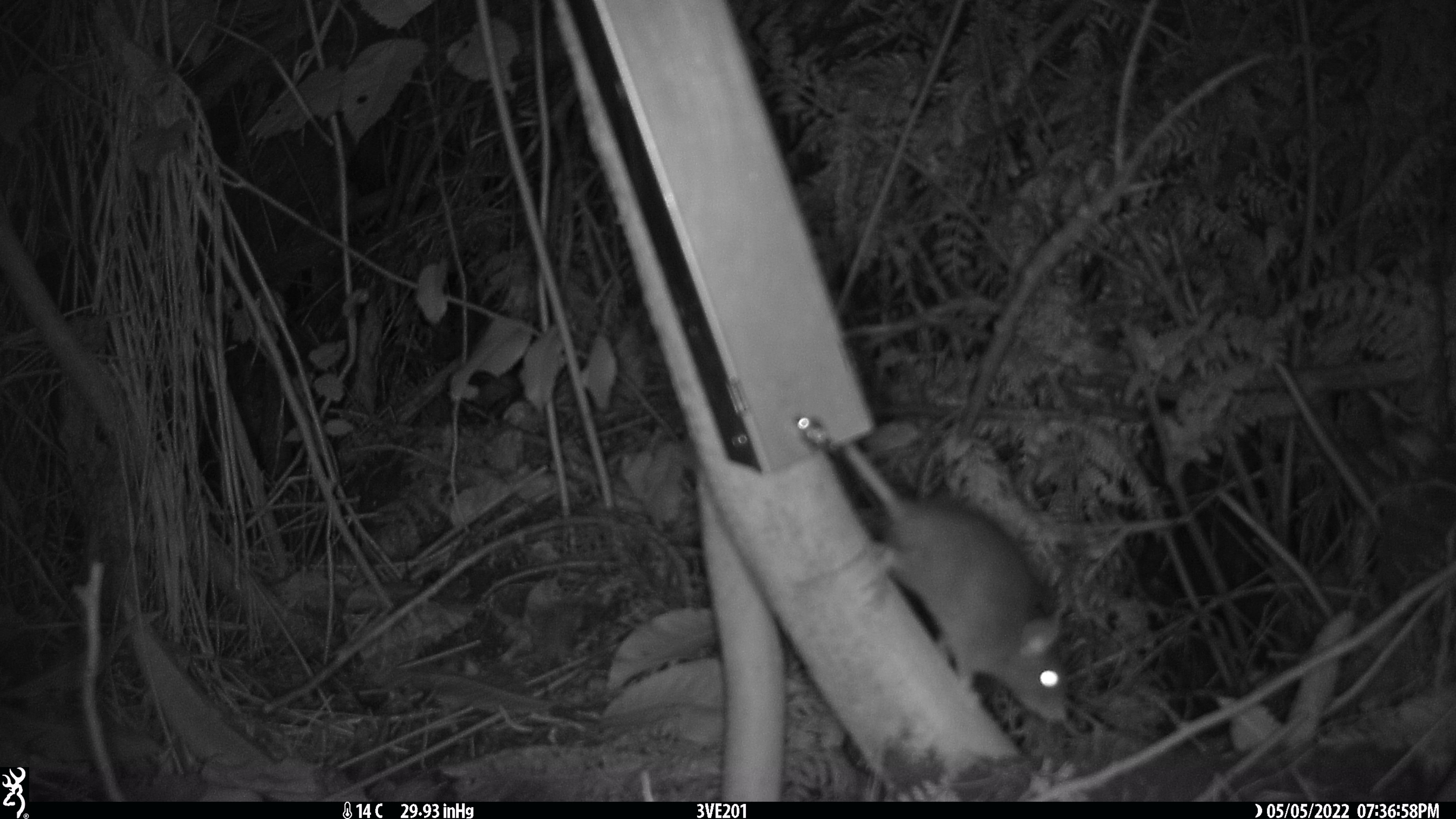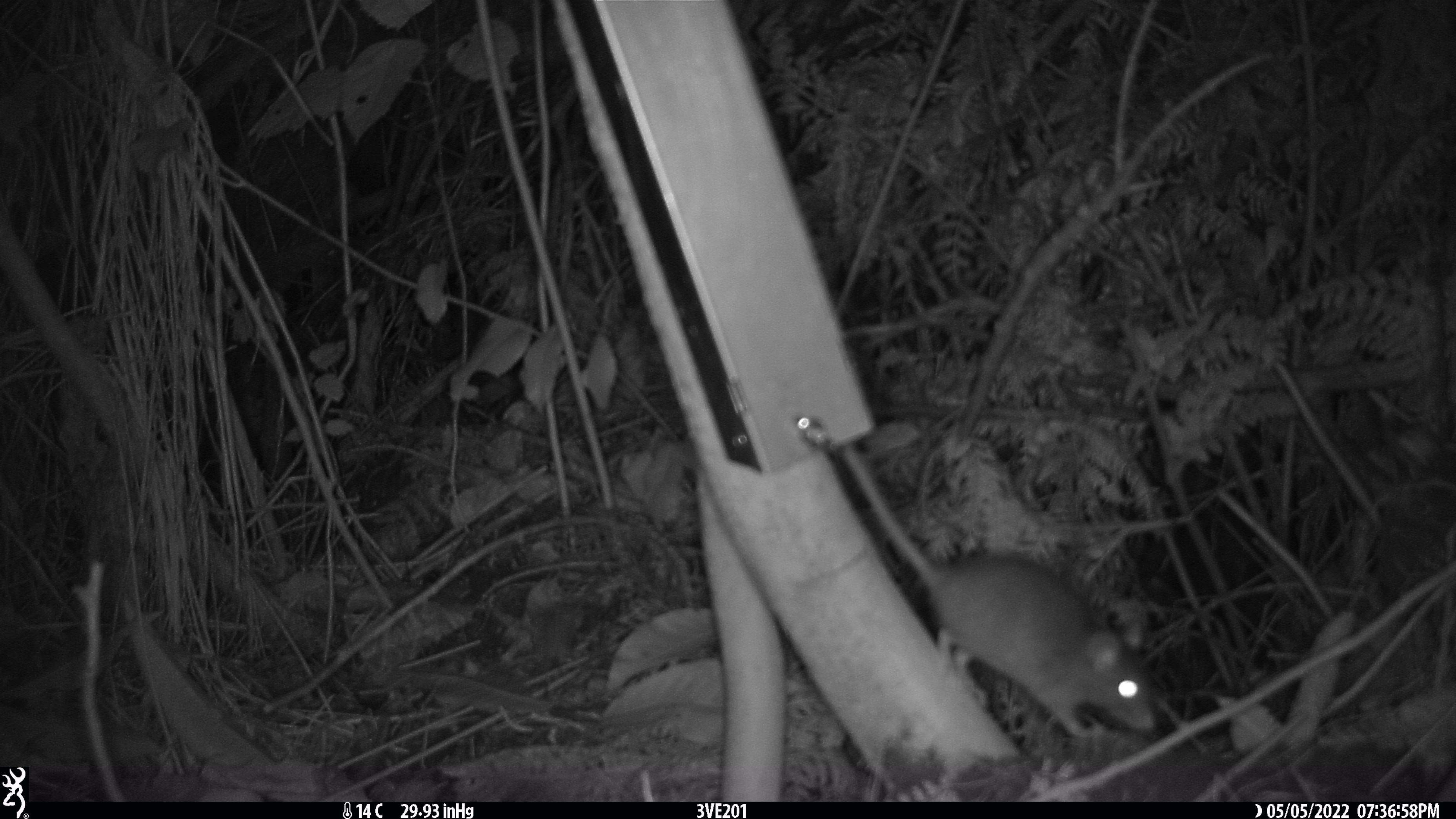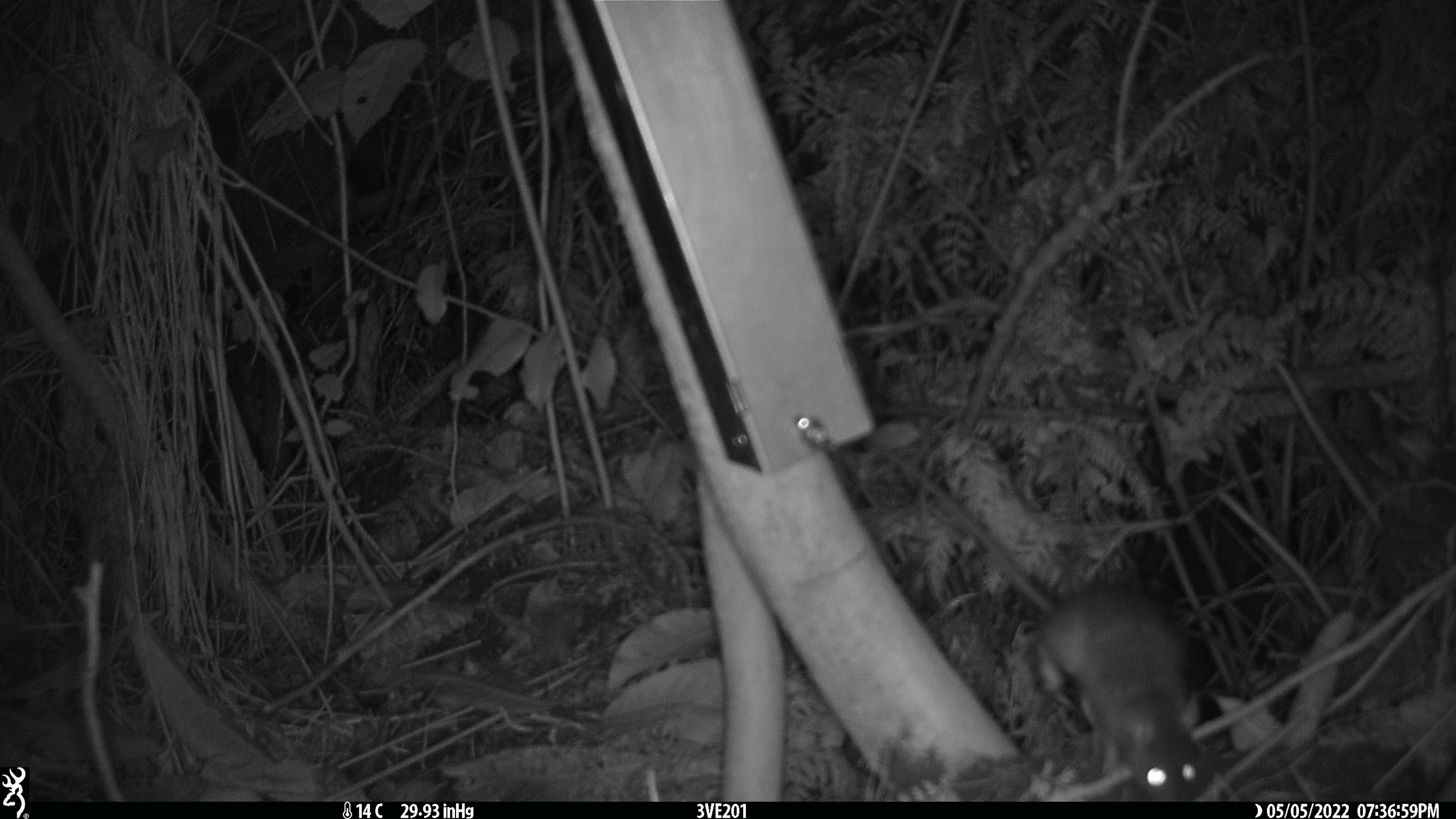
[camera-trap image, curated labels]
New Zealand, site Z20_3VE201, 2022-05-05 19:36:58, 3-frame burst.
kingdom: Animalia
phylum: Chordata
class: Mammalia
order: Rodentia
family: Muridae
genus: Rattus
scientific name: Rattus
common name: rat